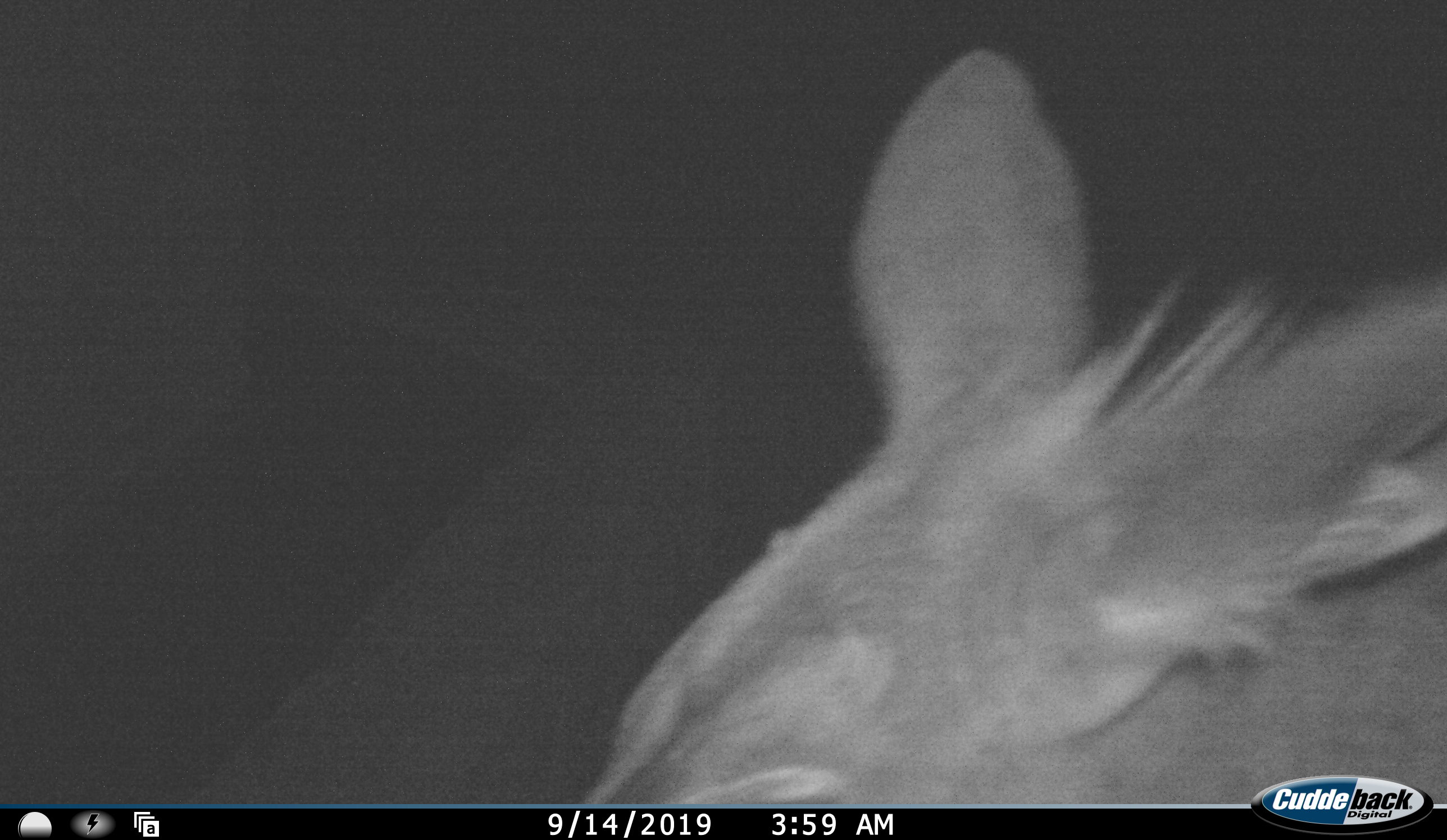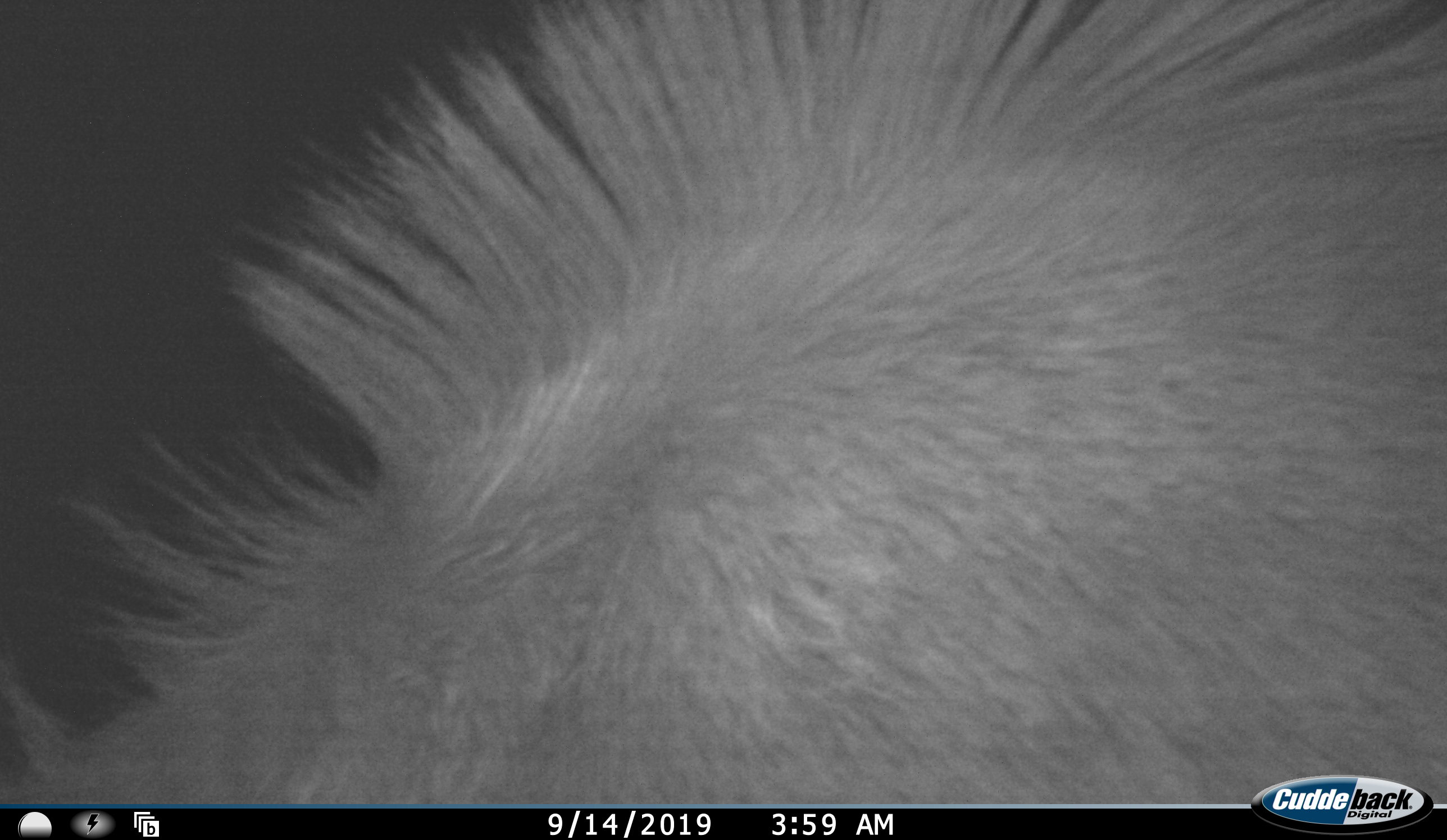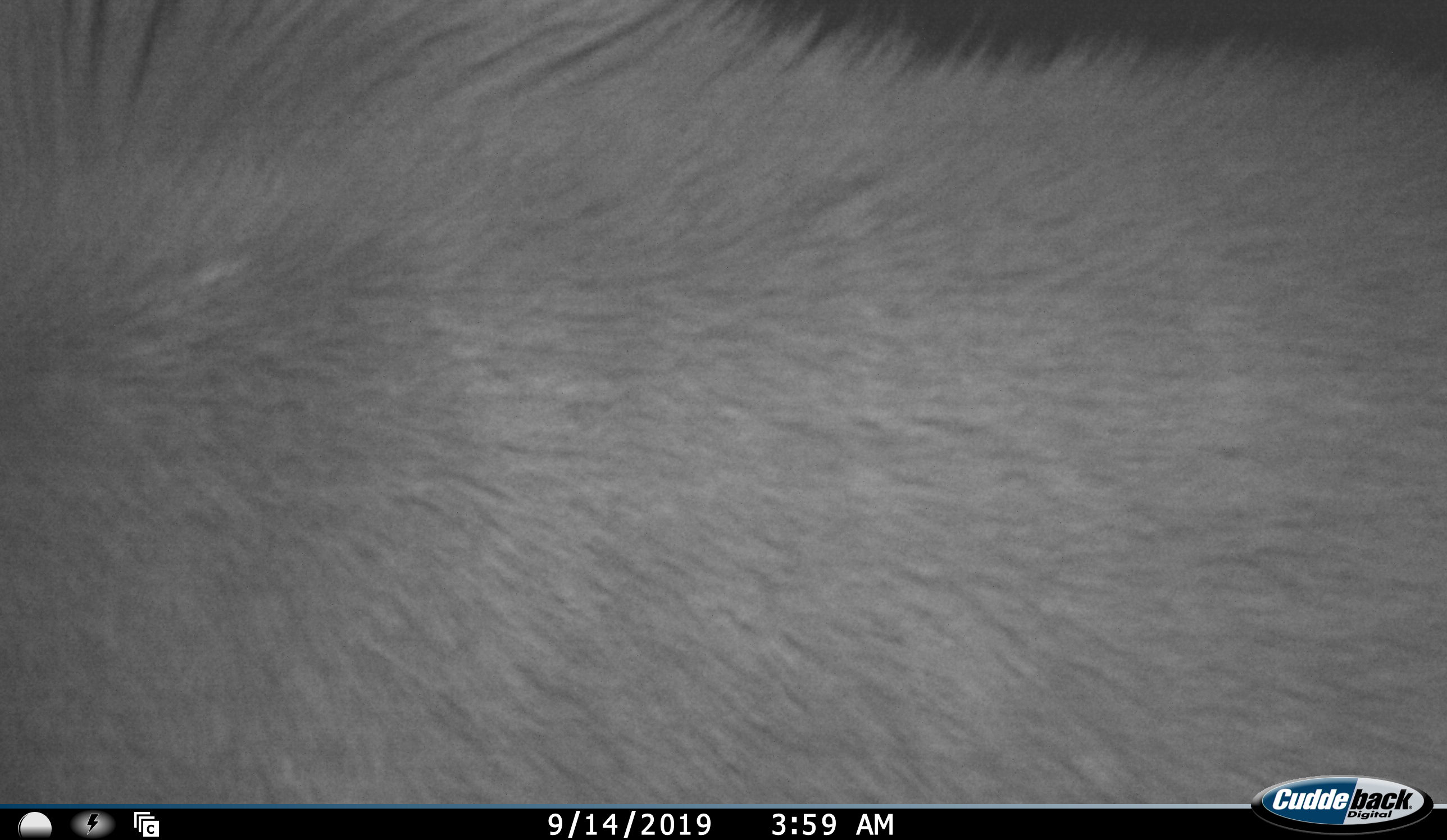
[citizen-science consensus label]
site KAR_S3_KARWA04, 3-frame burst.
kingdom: Animalia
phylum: Chordata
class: Mammalia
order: Artiodactyla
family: Bovidae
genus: Tragelaphus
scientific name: Tragelaphus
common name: kudu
Kudu (Tragelaphus), count 1. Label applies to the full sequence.